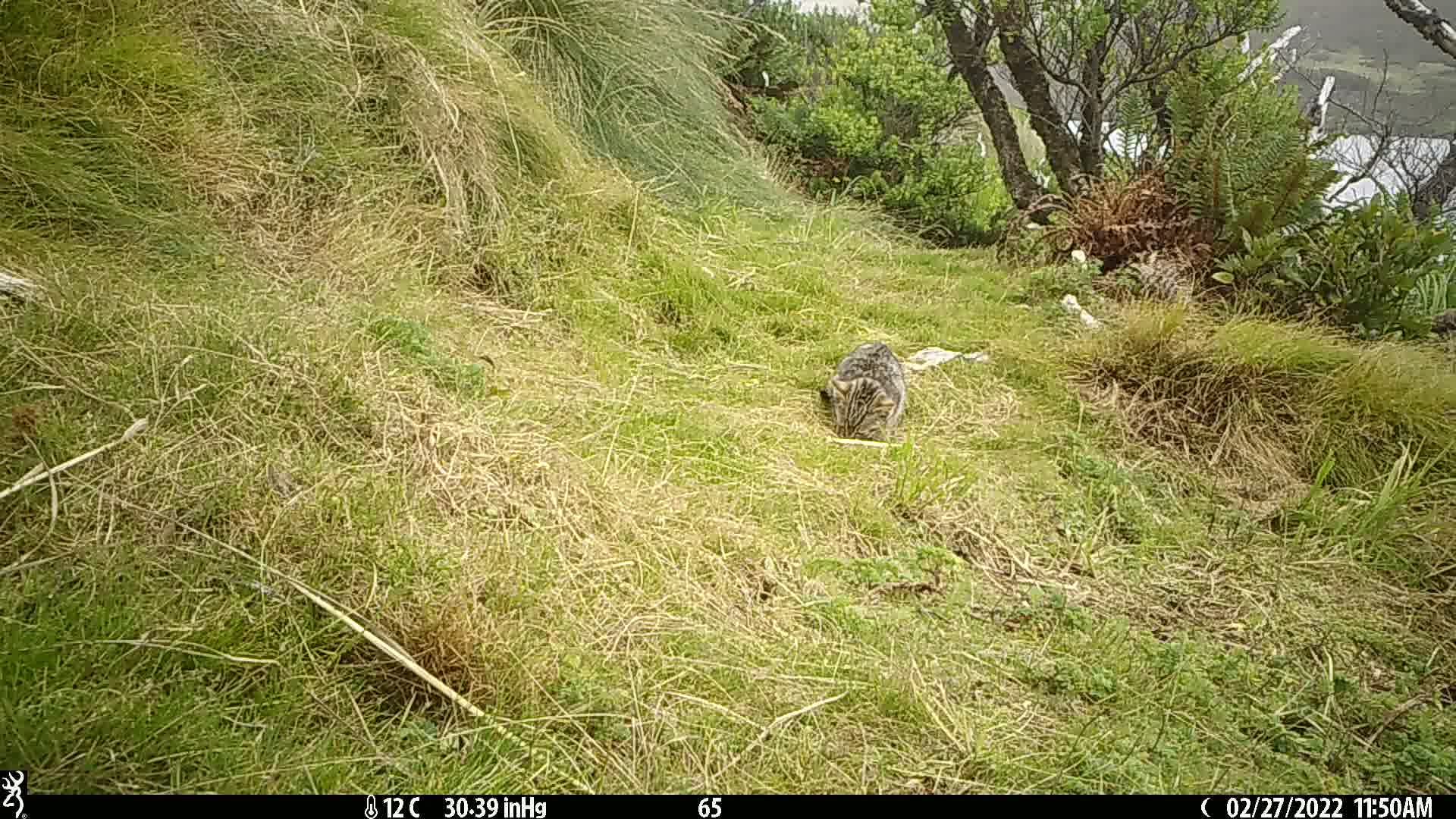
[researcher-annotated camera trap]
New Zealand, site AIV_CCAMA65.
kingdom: Animalia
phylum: Chordata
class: Mammalia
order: Carnivora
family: Felidae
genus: Felis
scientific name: Felis catus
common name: domestic cat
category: cat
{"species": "cat (domestic cat) (Felis catus)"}